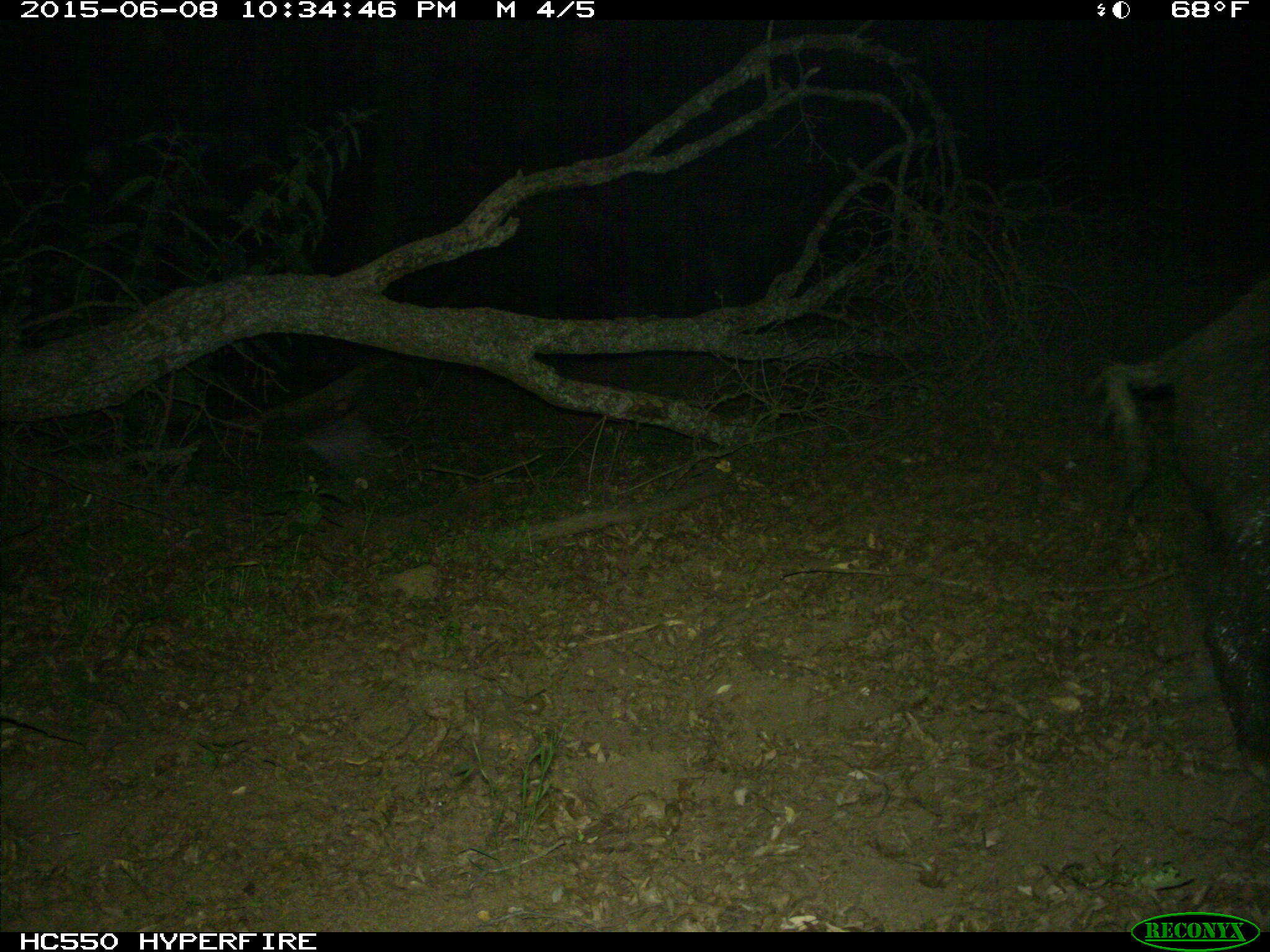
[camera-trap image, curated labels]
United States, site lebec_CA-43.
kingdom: Animalia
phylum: Chordata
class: Mammalia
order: Artiodactyla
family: Suidae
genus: Sus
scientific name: Sus scrofa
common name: wild boar